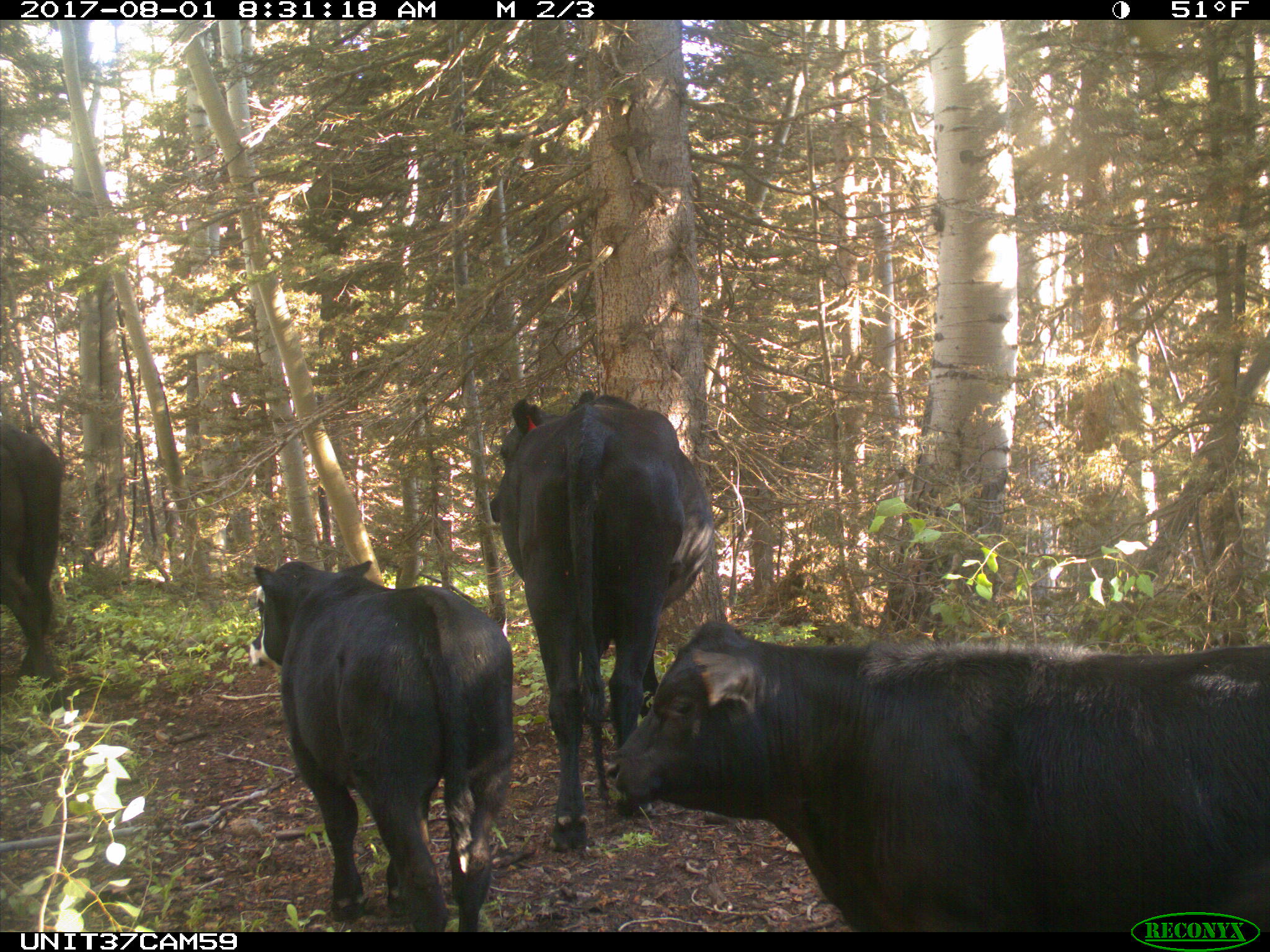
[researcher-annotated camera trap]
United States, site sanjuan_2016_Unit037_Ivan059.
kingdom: Animalia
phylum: Chordata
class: Mammalia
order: Artiodactyla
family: Bovidae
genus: Bos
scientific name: Bos taurus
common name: domestic cow